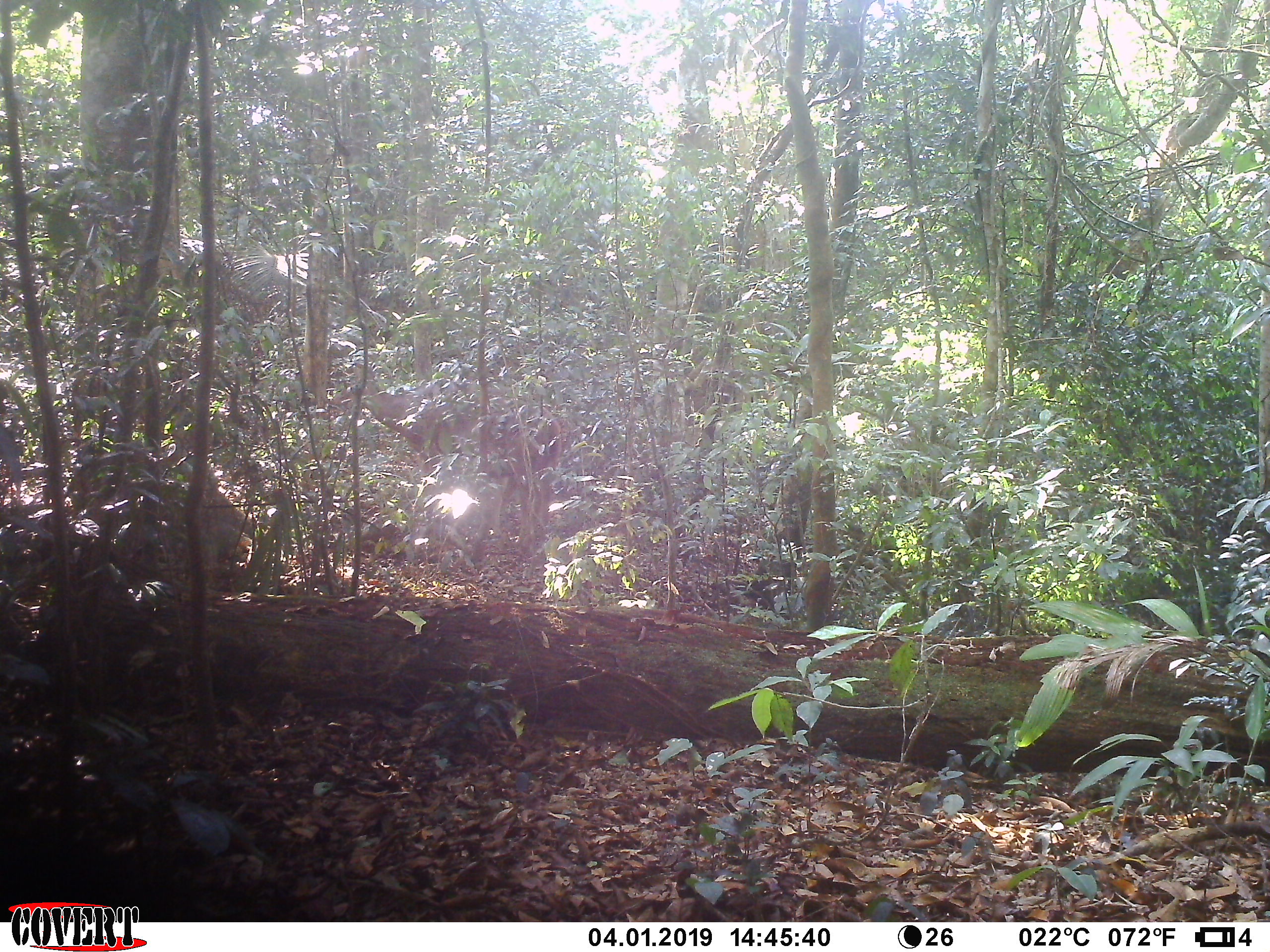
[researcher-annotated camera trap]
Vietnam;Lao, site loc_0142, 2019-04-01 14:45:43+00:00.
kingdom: Animalia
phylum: Chordata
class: Mammalia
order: Artiodactyla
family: Cervidae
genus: Rusa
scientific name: Rusa unicolor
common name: sambar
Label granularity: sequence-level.